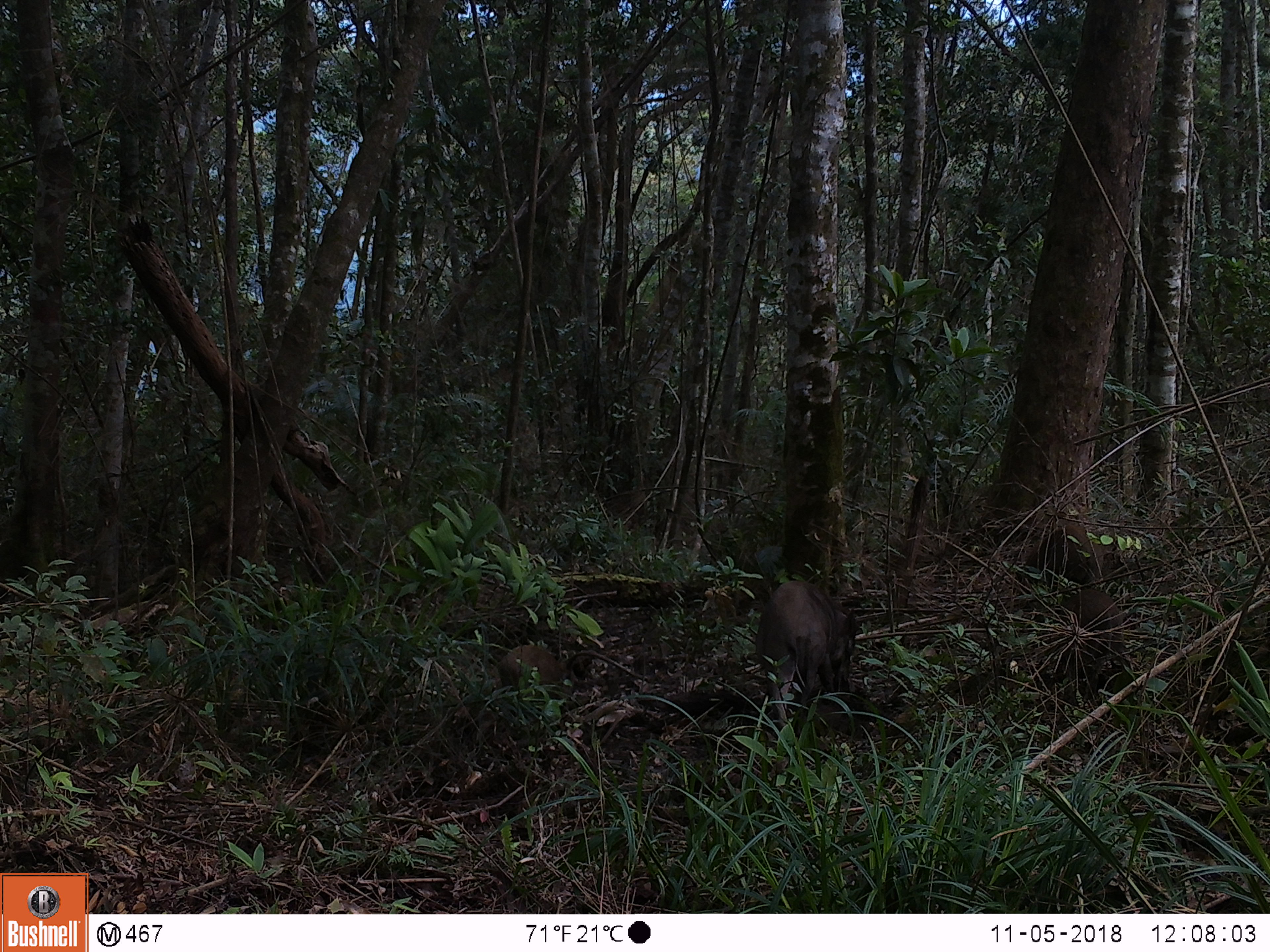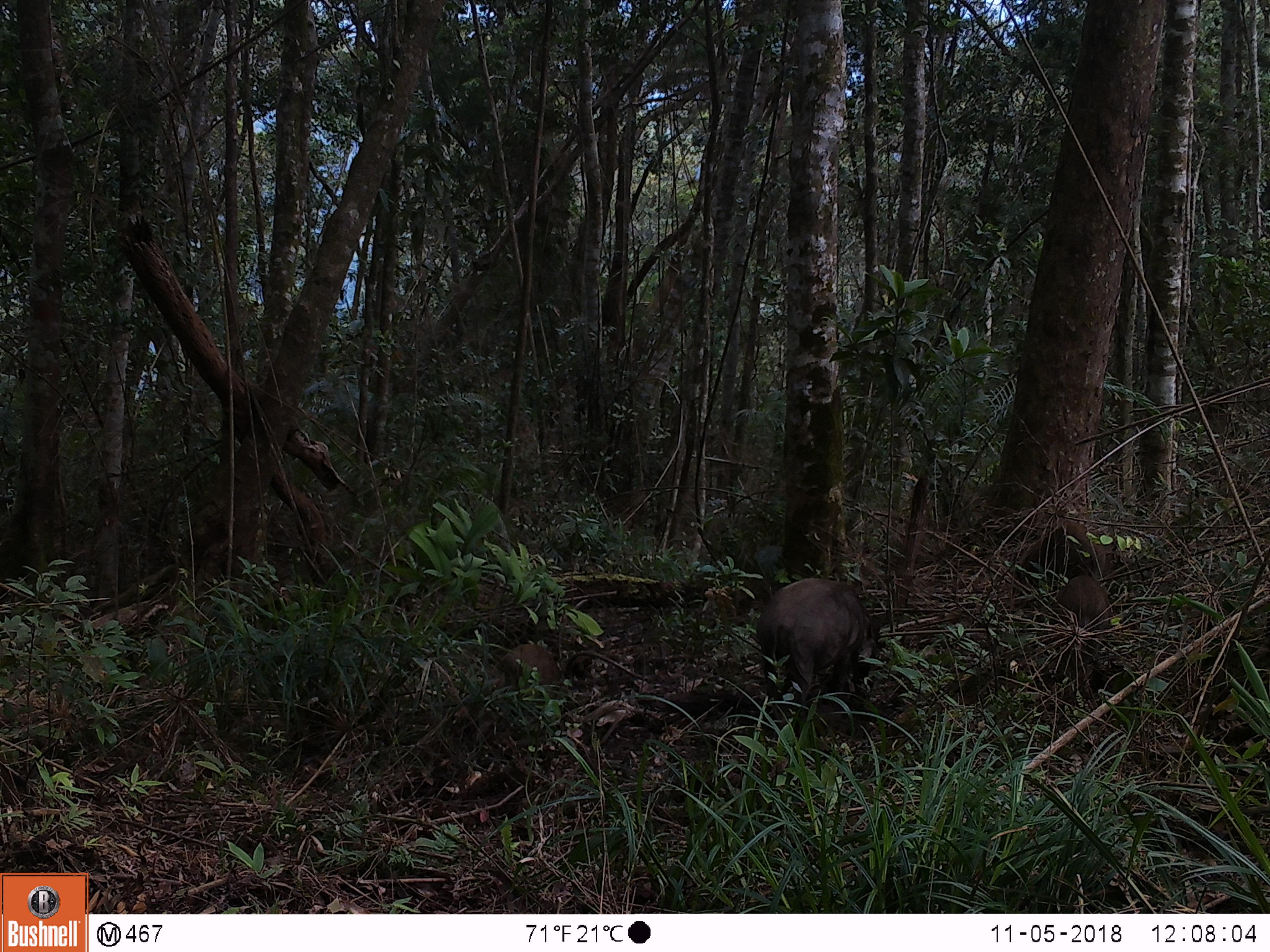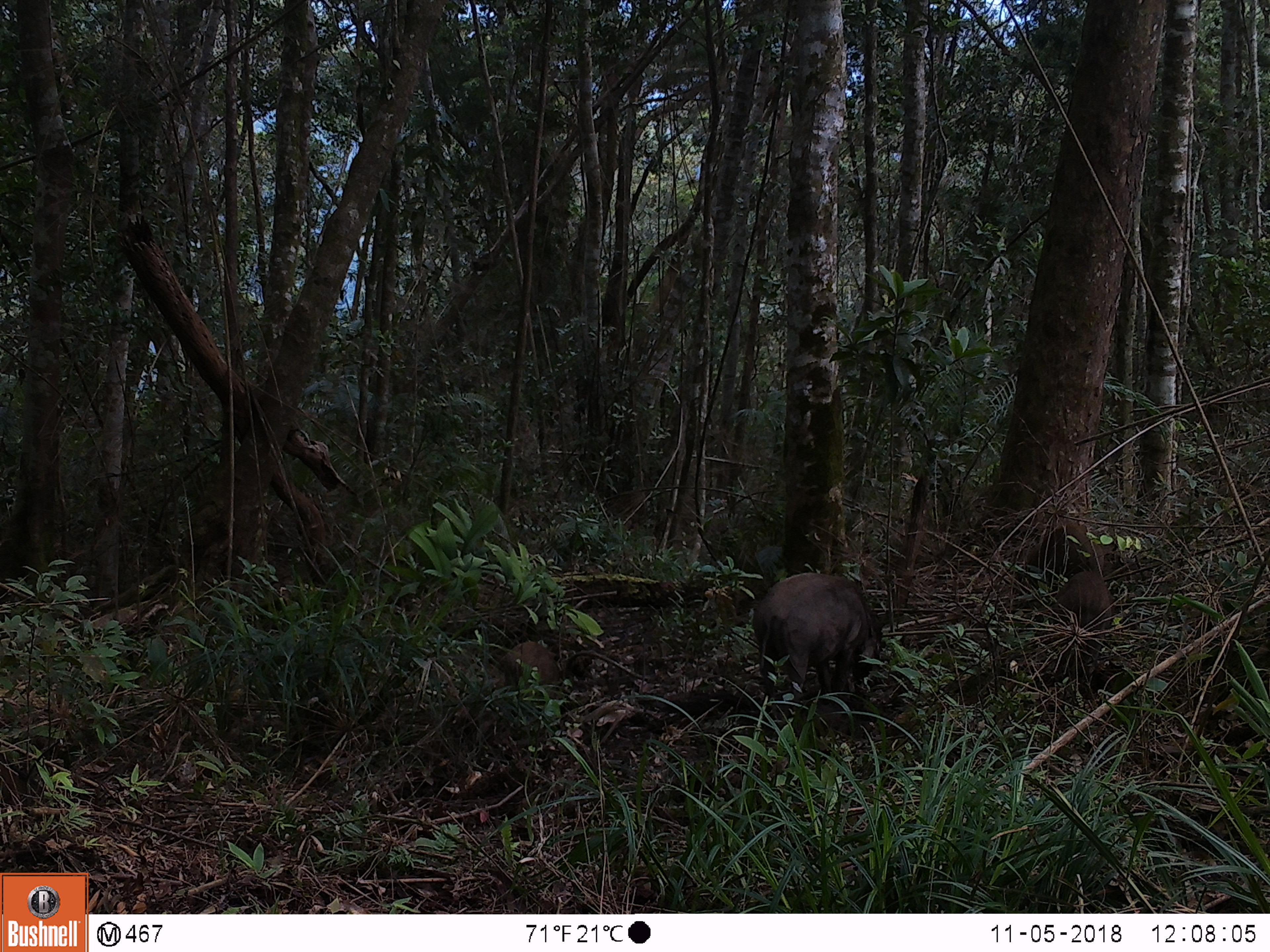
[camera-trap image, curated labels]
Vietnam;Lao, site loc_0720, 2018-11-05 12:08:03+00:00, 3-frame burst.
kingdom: Animalia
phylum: Chordata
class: Mammalia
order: Artiodactyla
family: Suidae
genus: Sus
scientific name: Sus scrofa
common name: eurasian wild pig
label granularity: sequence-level